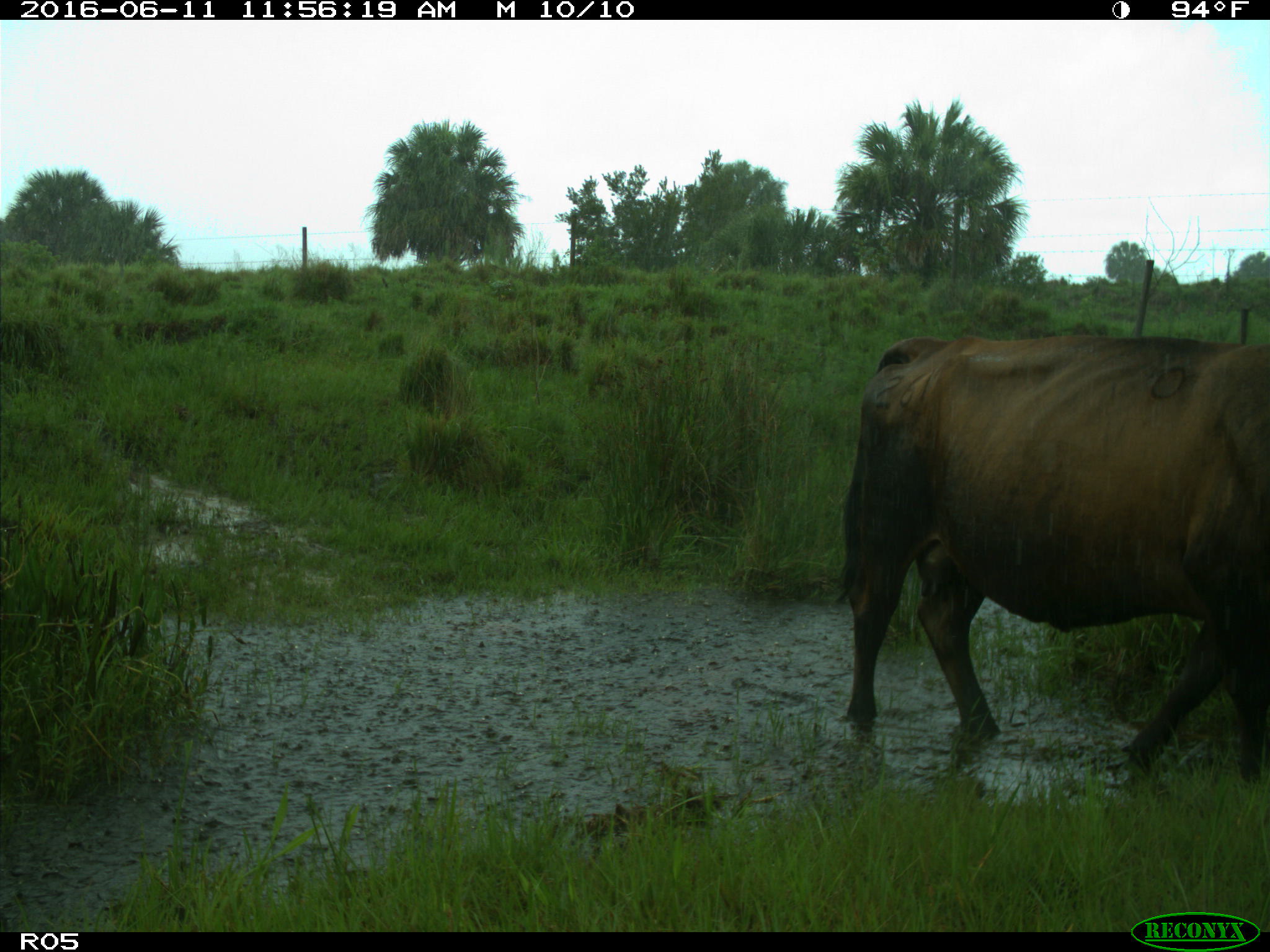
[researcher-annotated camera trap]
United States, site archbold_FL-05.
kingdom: Animalia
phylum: Chordata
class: Mammalia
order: Artiodactyla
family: Bovidae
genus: Bos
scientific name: Bos taurus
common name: domestic cow